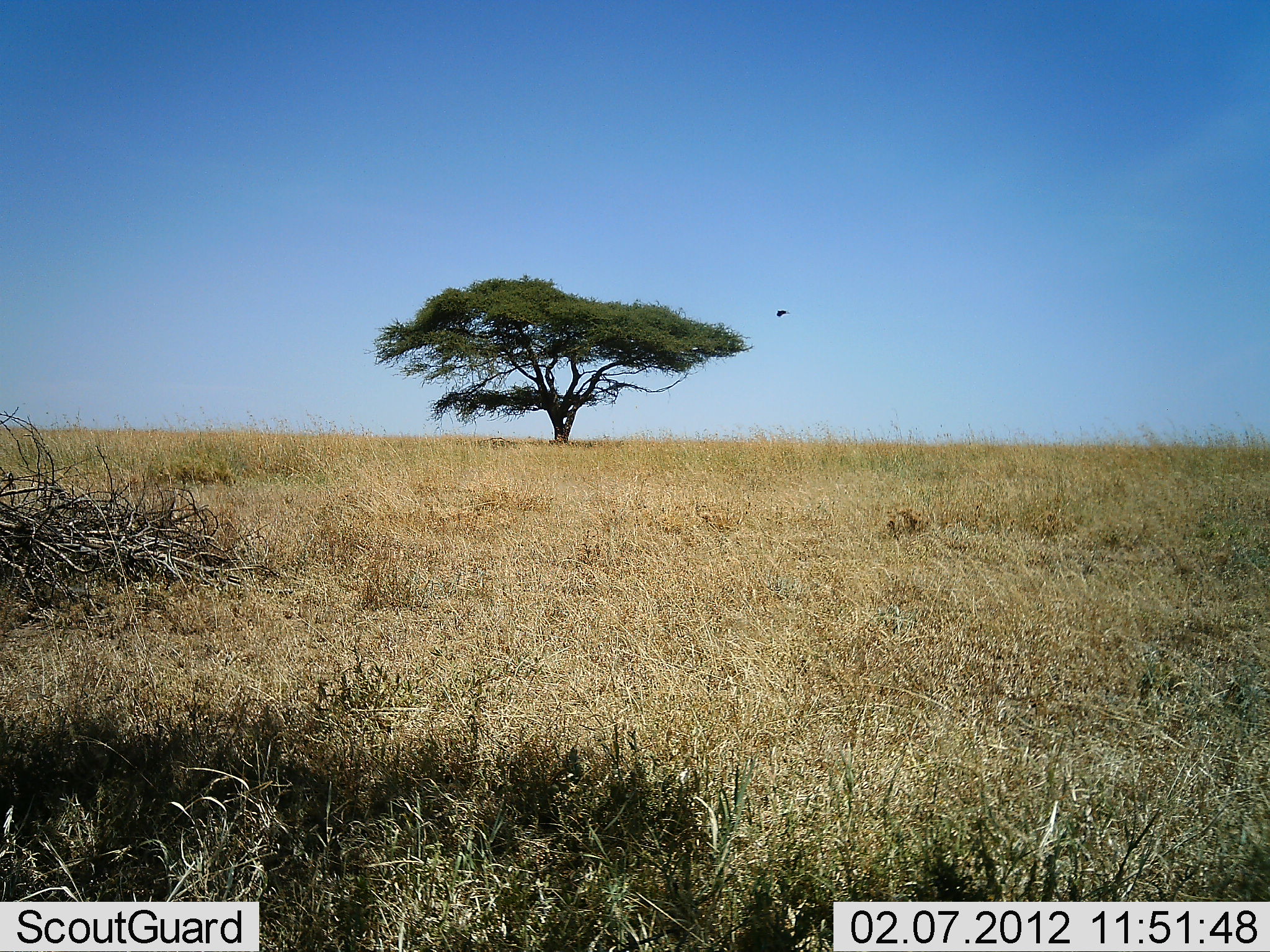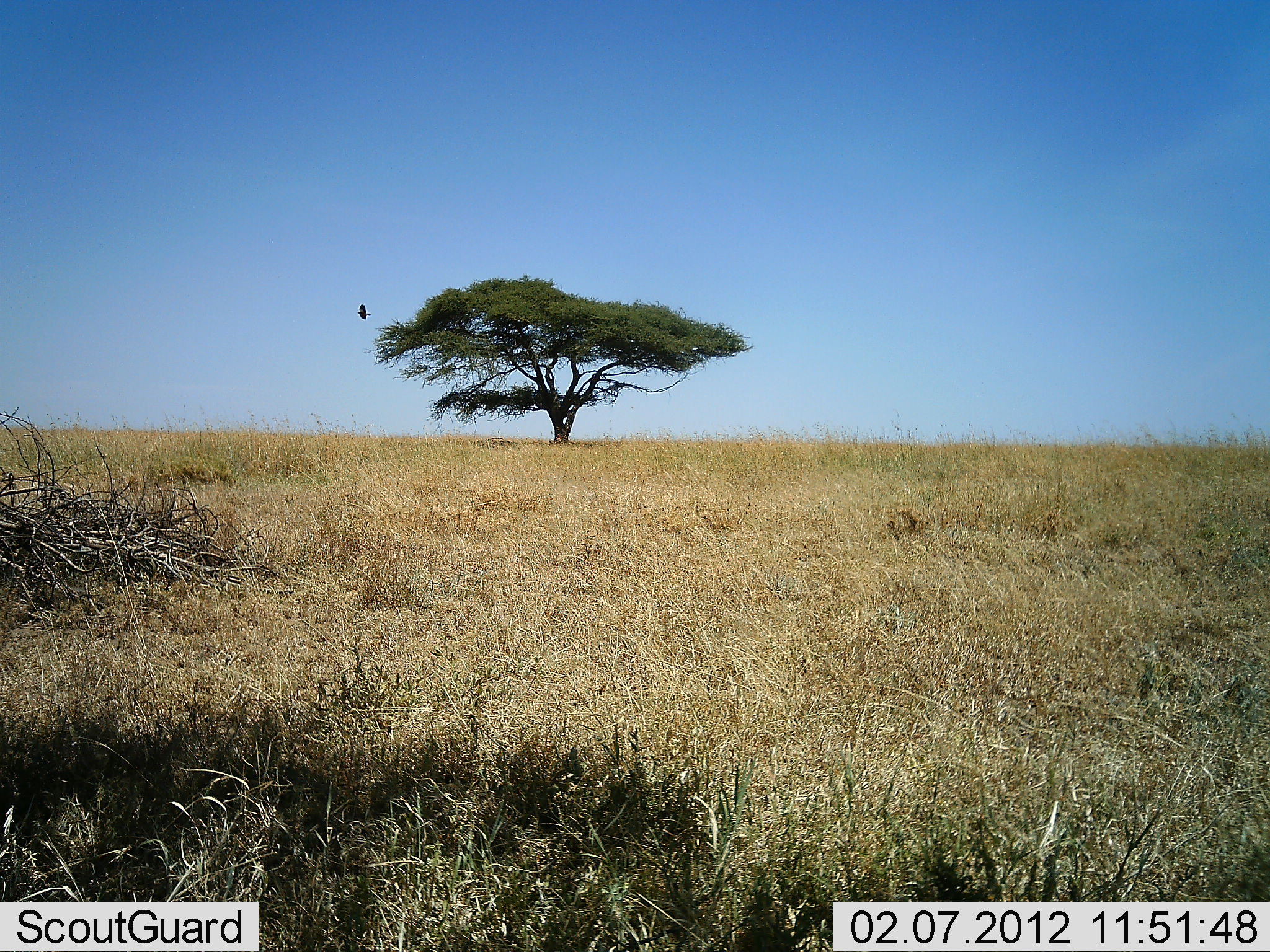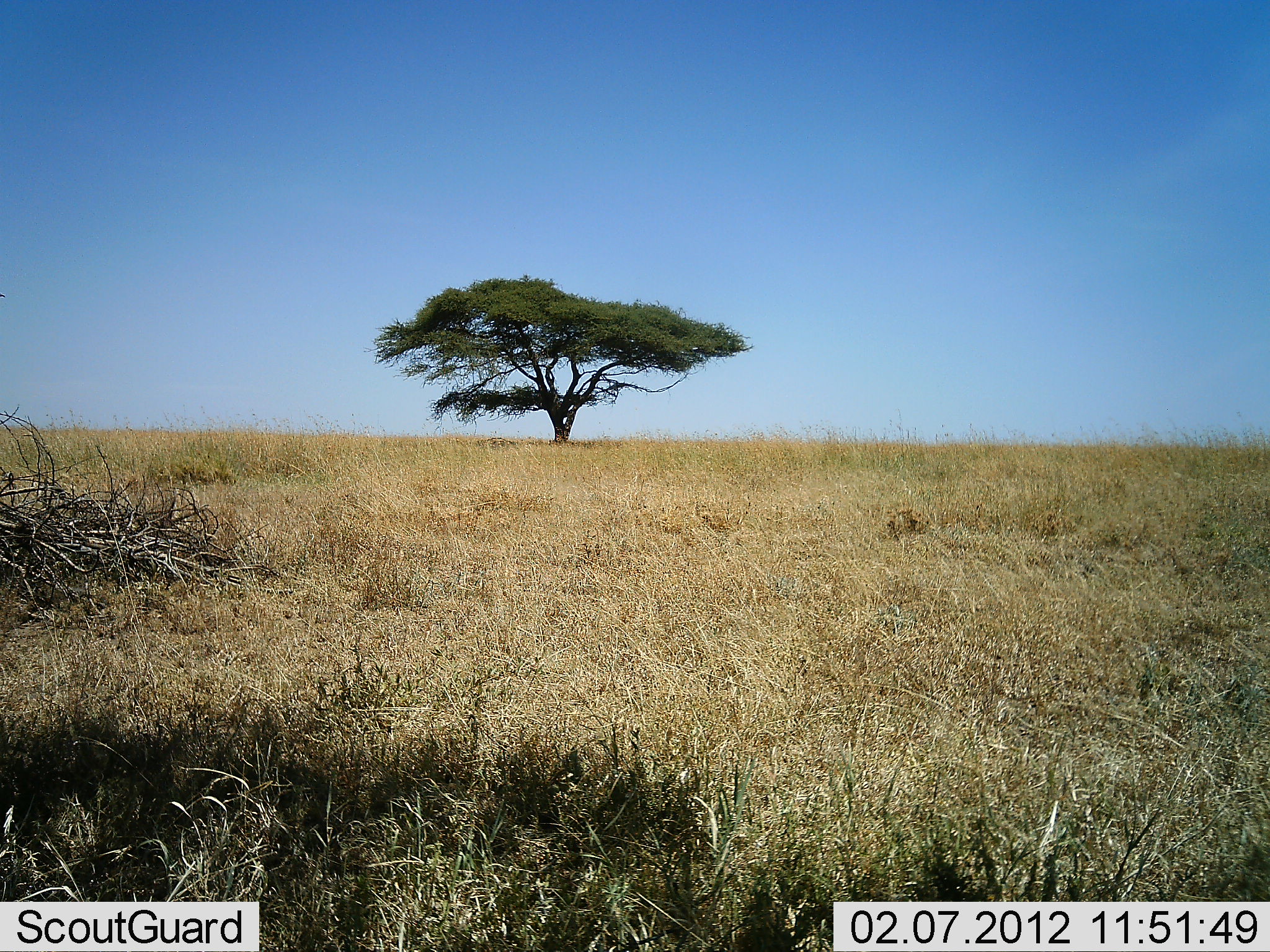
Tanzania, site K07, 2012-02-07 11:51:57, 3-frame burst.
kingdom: Animalia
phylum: Chordata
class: Aves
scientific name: Aves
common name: bird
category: otherbird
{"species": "otherbird (bird) (Aves)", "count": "1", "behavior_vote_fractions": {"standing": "0%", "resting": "0%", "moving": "100%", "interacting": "0%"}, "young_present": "0%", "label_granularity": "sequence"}